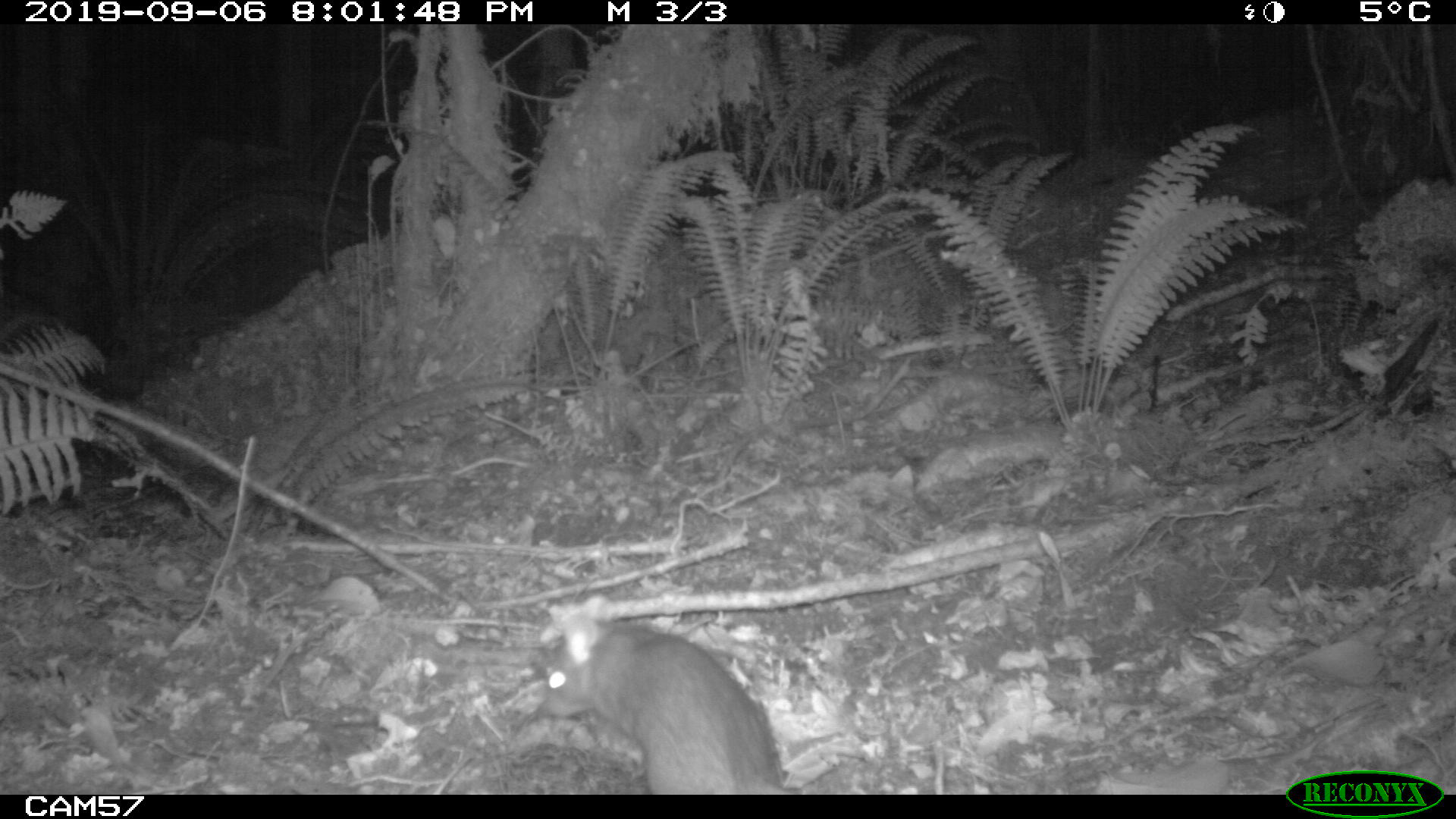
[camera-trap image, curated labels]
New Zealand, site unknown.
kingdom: Animalia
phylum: Chordata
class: Mammalia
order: Rodentia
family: Muridae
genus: Rattus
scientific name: Rattus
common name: rat